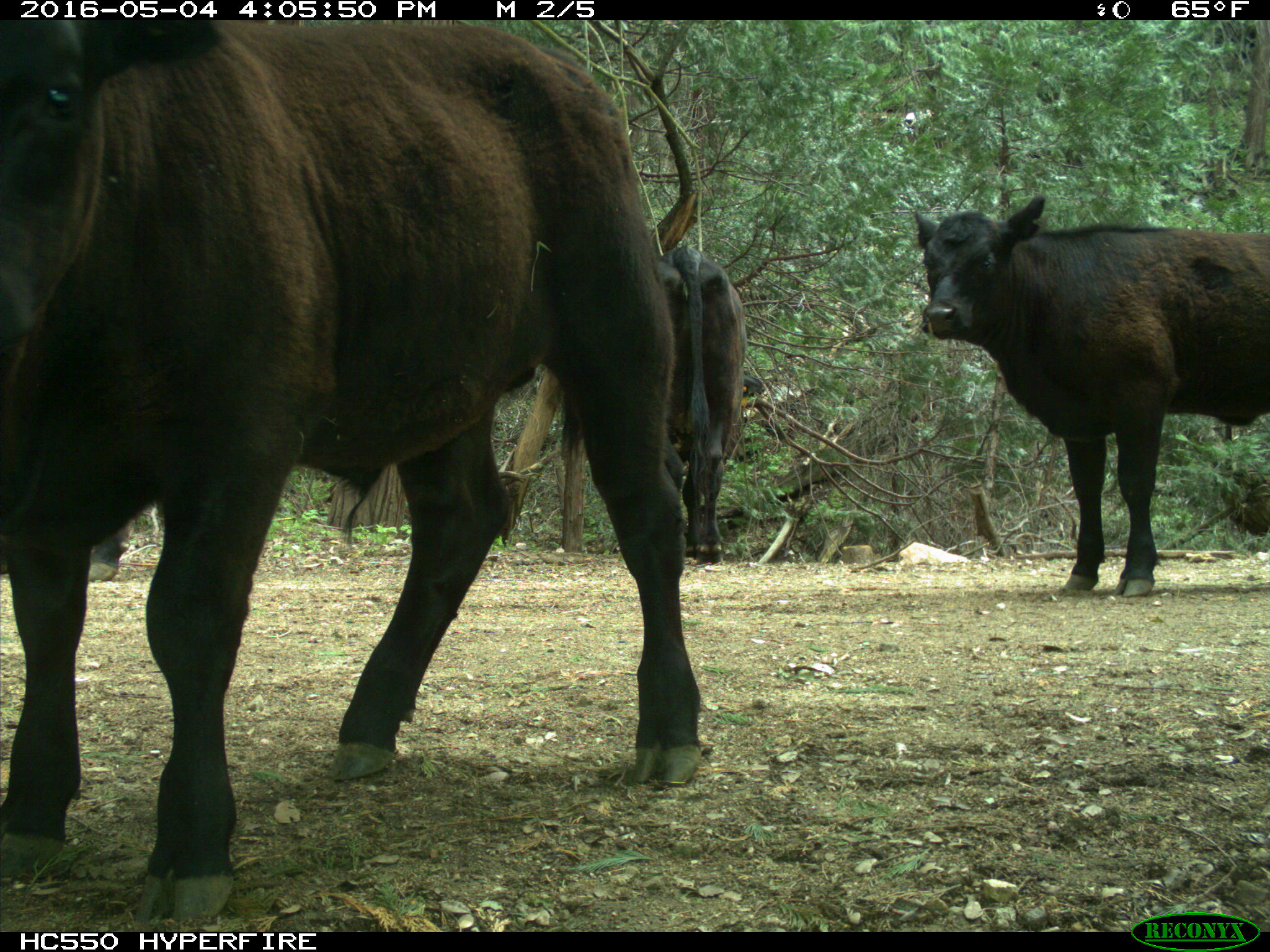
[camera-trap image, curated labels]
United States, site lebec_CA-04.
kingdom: Animalia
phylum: Chordata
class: Mammalia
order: Artiodactyla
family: Bovidae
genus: Bos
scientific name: Bos taurus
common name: domestic cow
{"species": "Bos taurus (domestic cow)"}